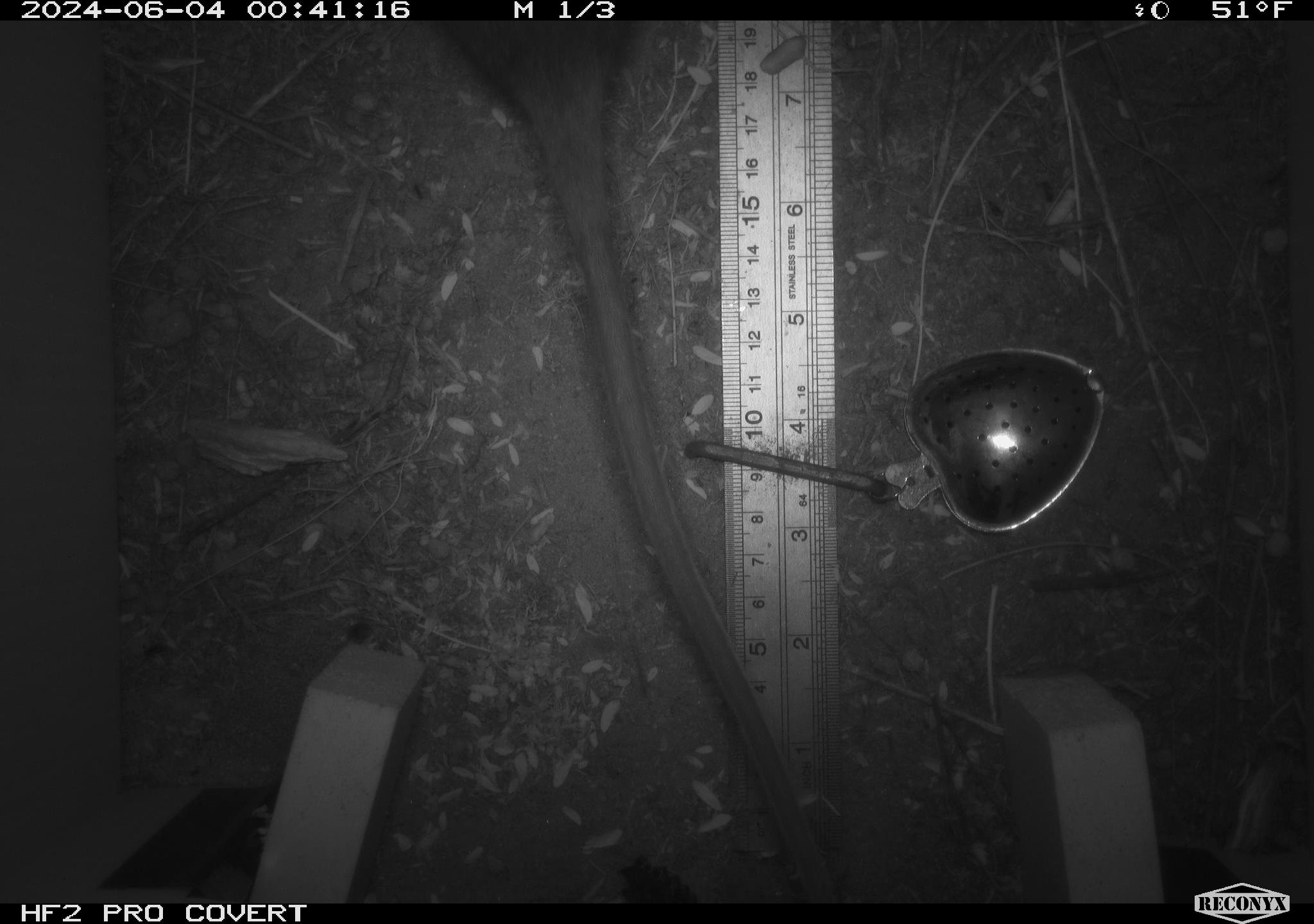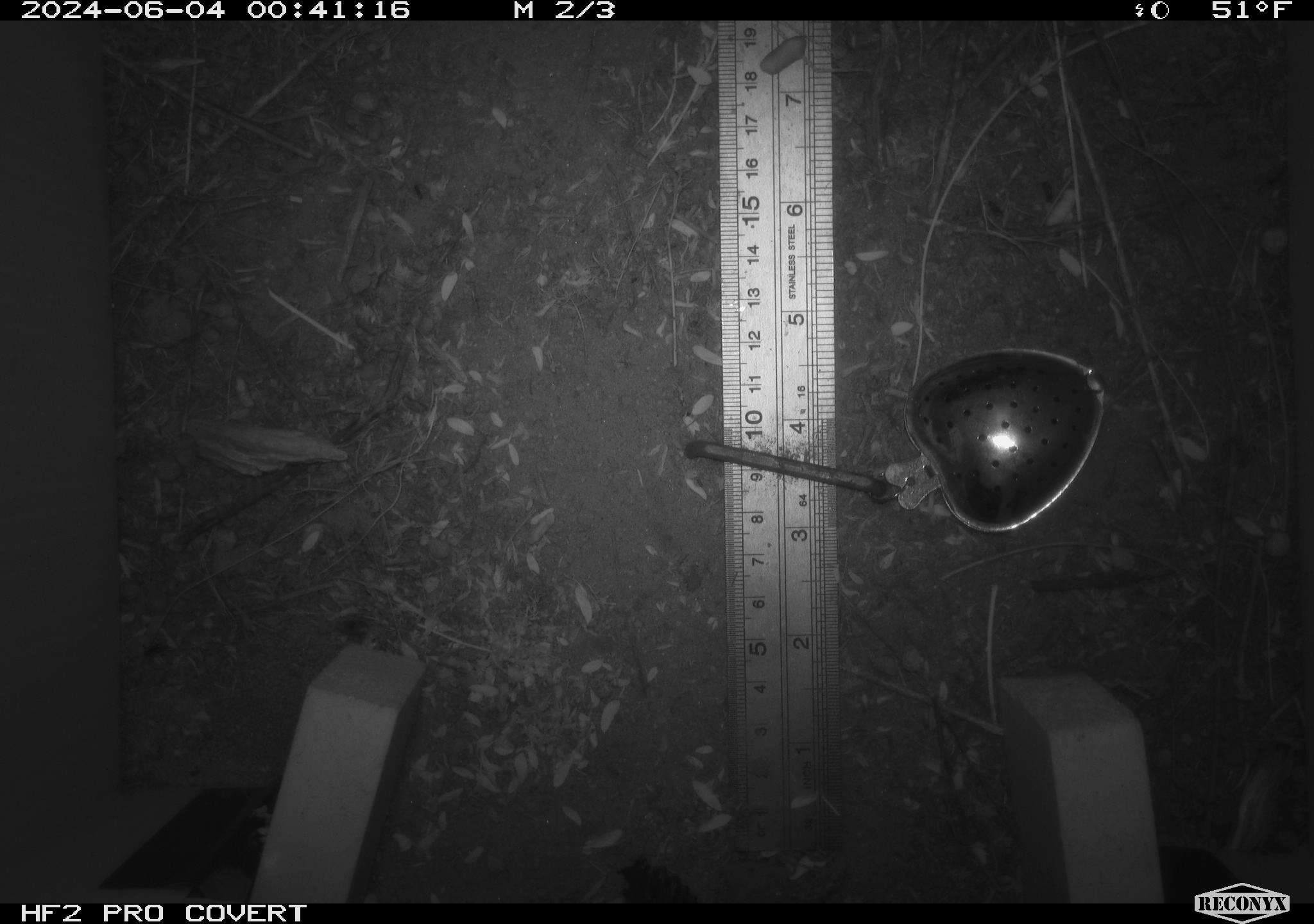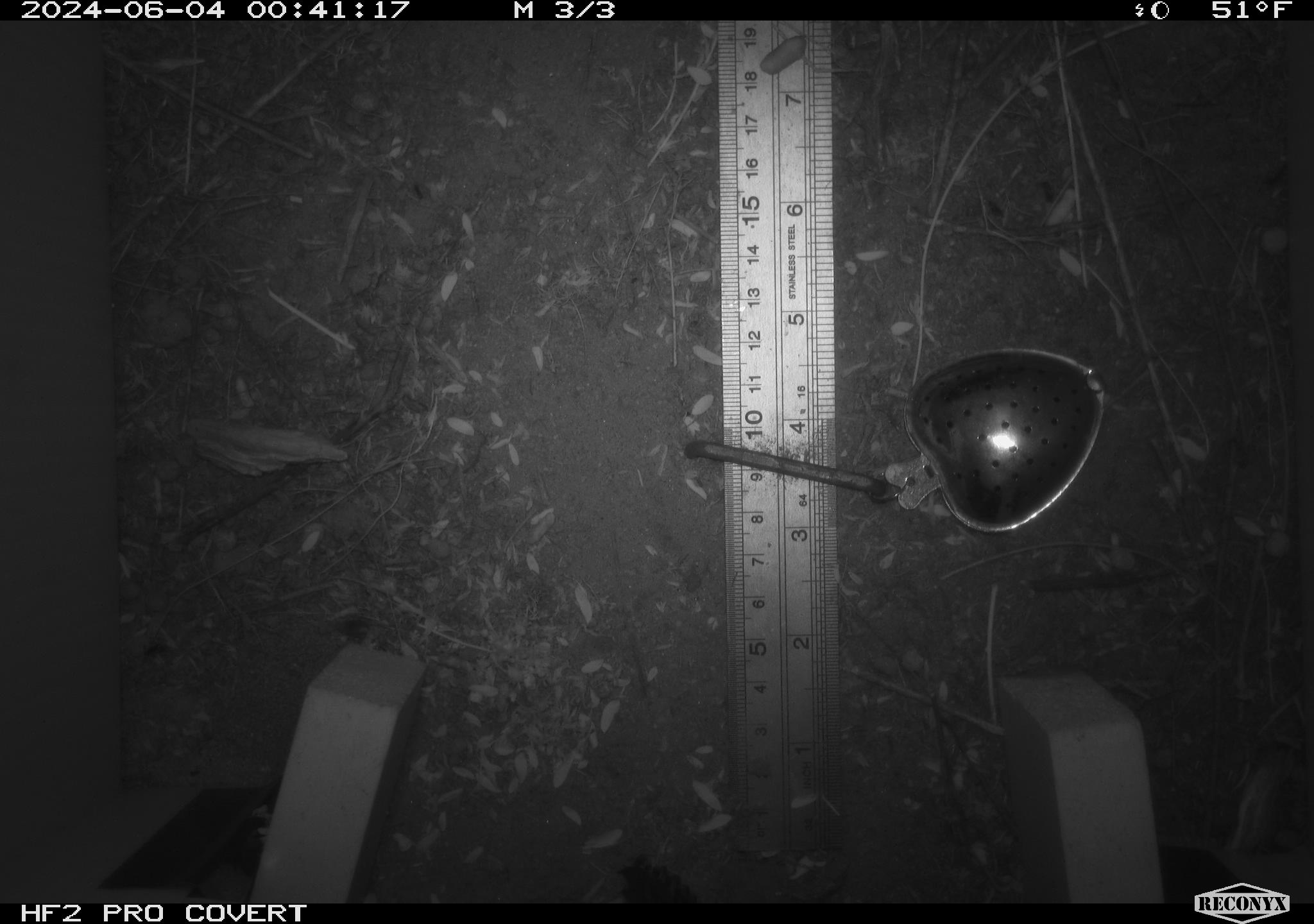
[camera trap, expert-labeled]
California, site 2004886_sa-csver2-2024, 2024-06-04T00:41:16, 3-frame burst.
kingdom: Animalia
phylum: Chordata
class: Mammalia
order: Rodentia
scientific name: Rodentia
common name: rodent